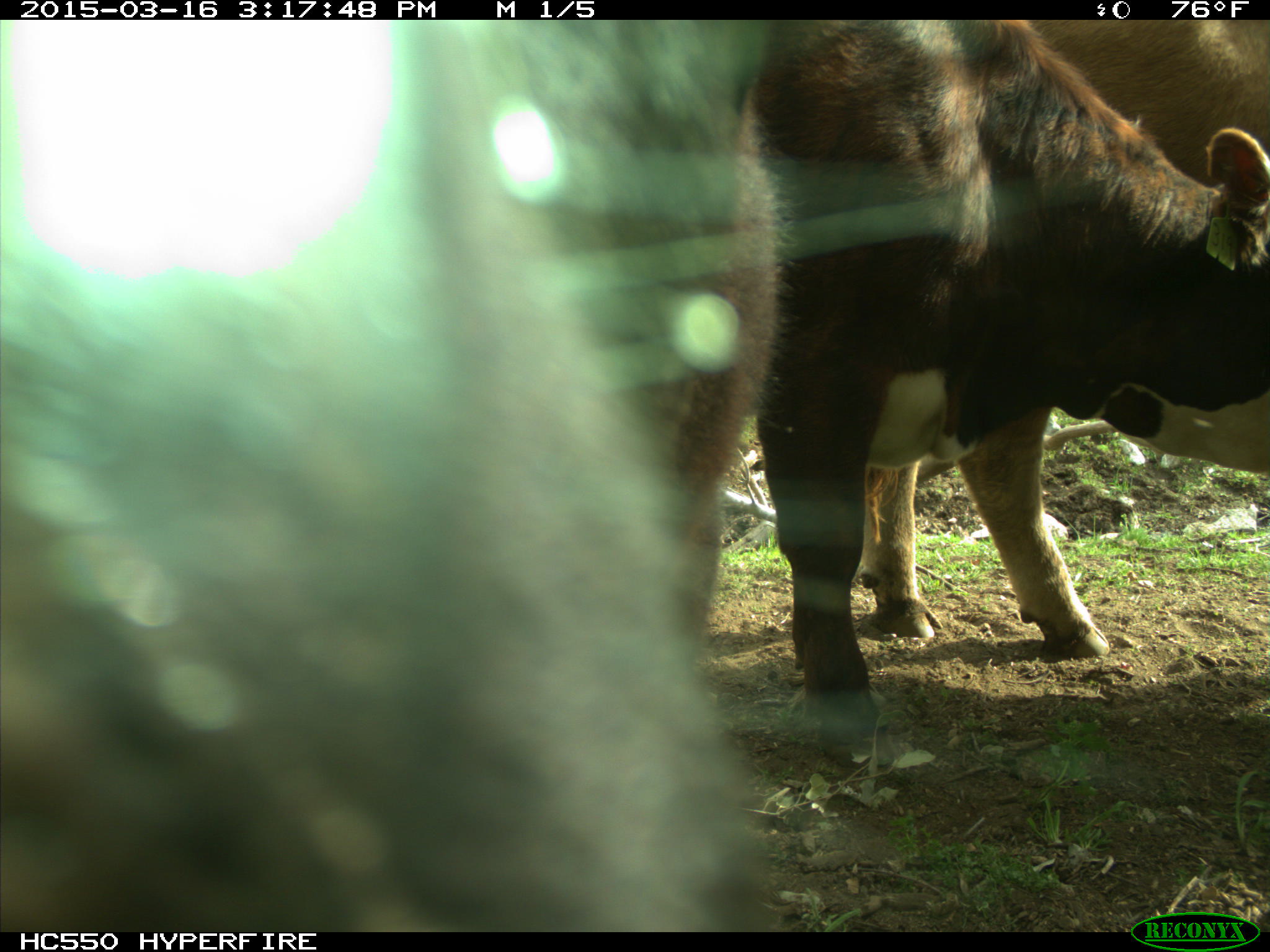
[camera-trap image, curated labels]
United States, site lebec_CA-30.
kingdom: Animalia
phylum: Chordata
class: Mammalia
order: Artiodactyla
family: Bovidae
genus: Bos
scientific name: Bos taurus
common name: domestic cow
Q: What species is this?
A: Bos taurus (domestic cow).